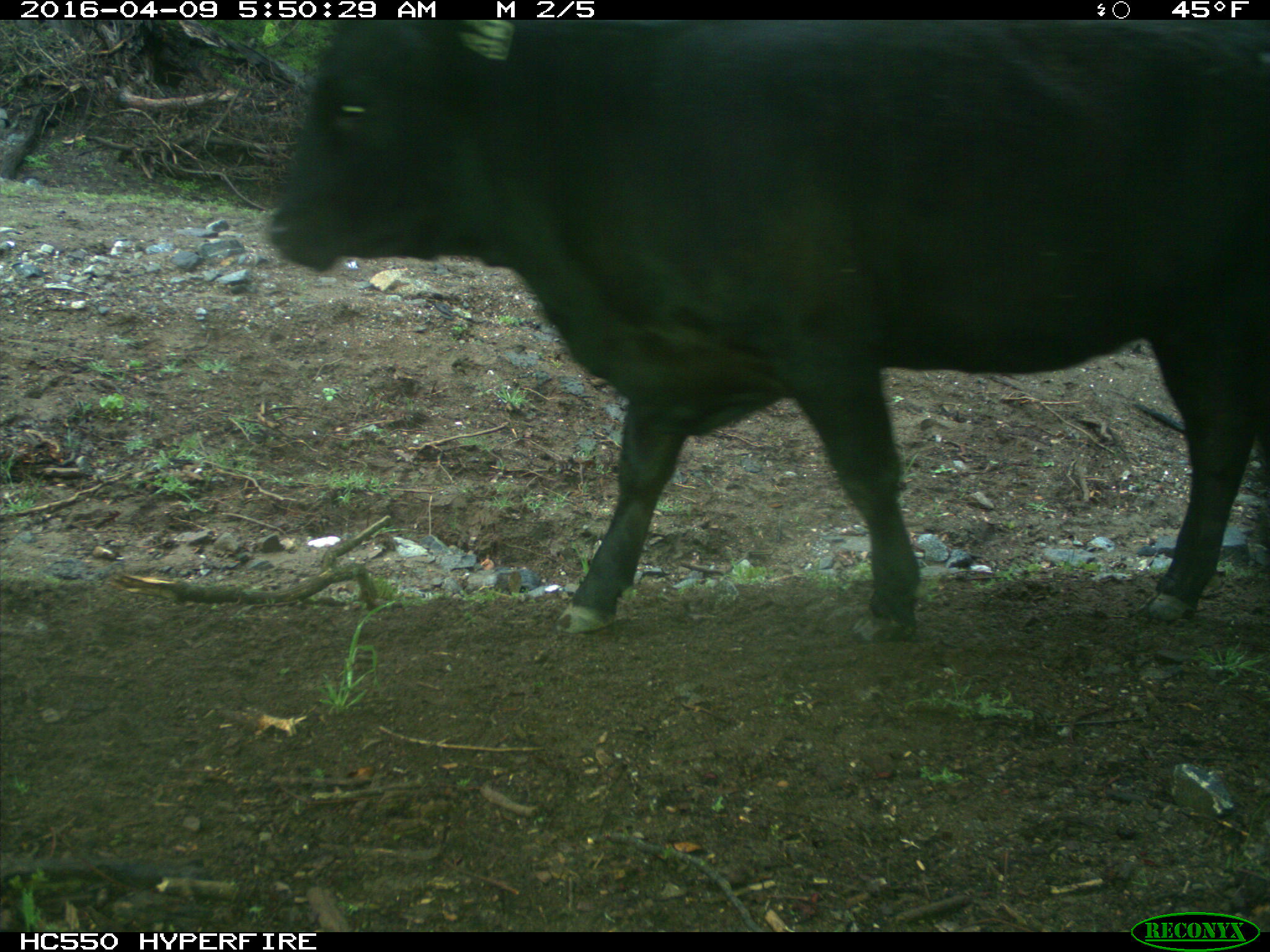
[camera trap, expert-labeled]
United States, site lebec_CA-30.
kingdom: Animalia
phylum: Chordata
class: Mammalia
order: Artiodactyla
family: Bovidae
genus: Bos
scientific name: Bos taurus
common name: domestic cow